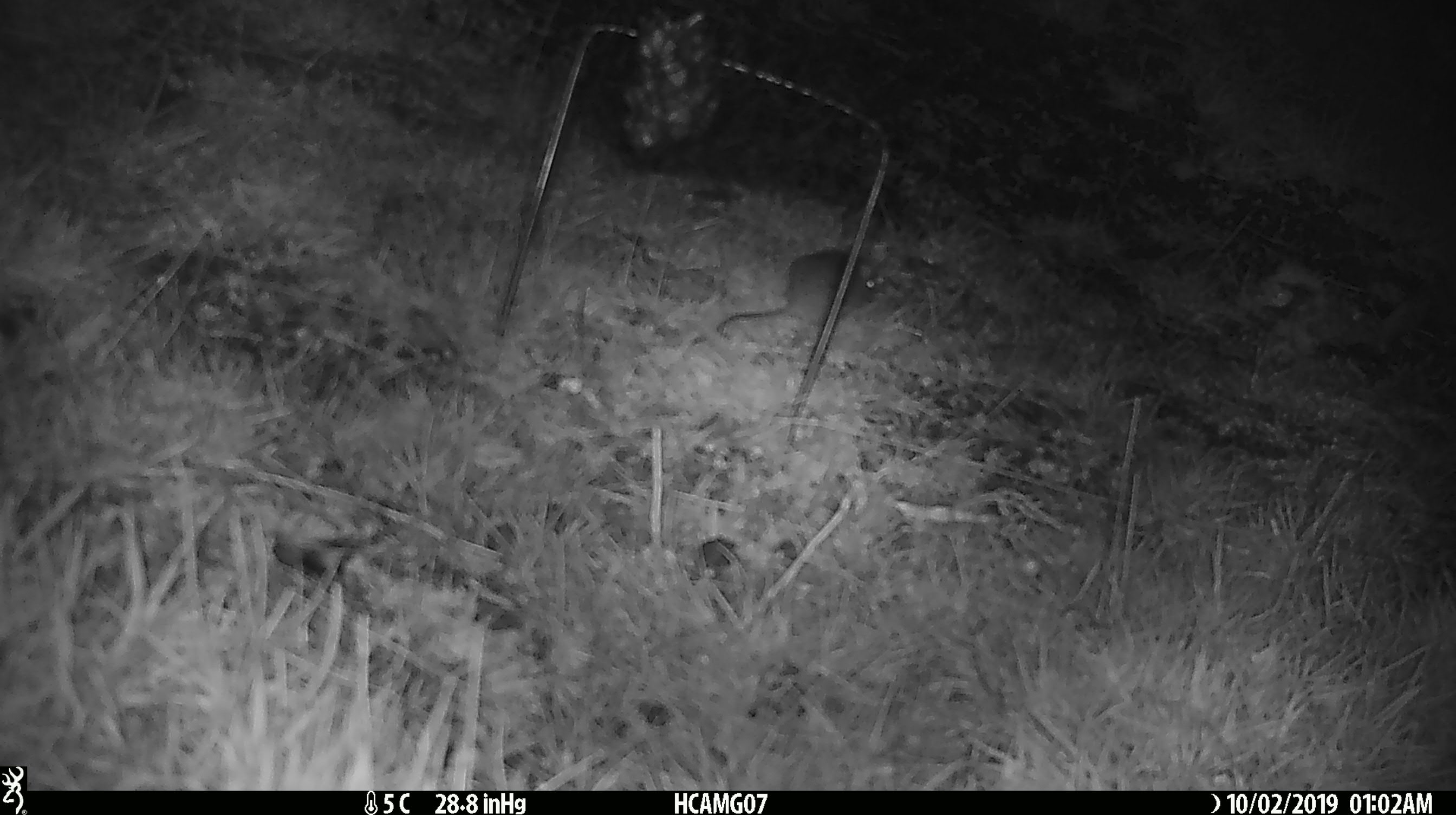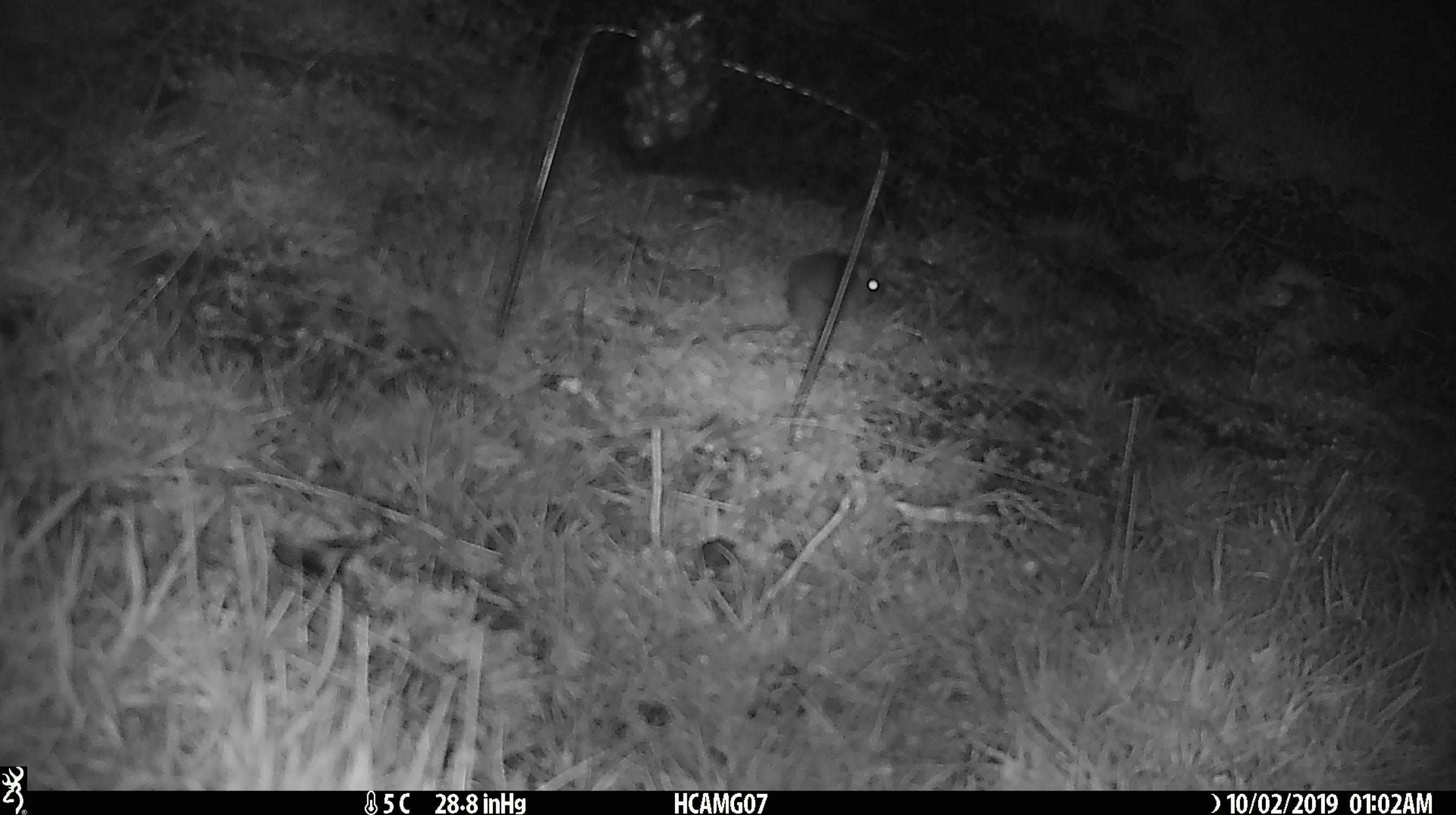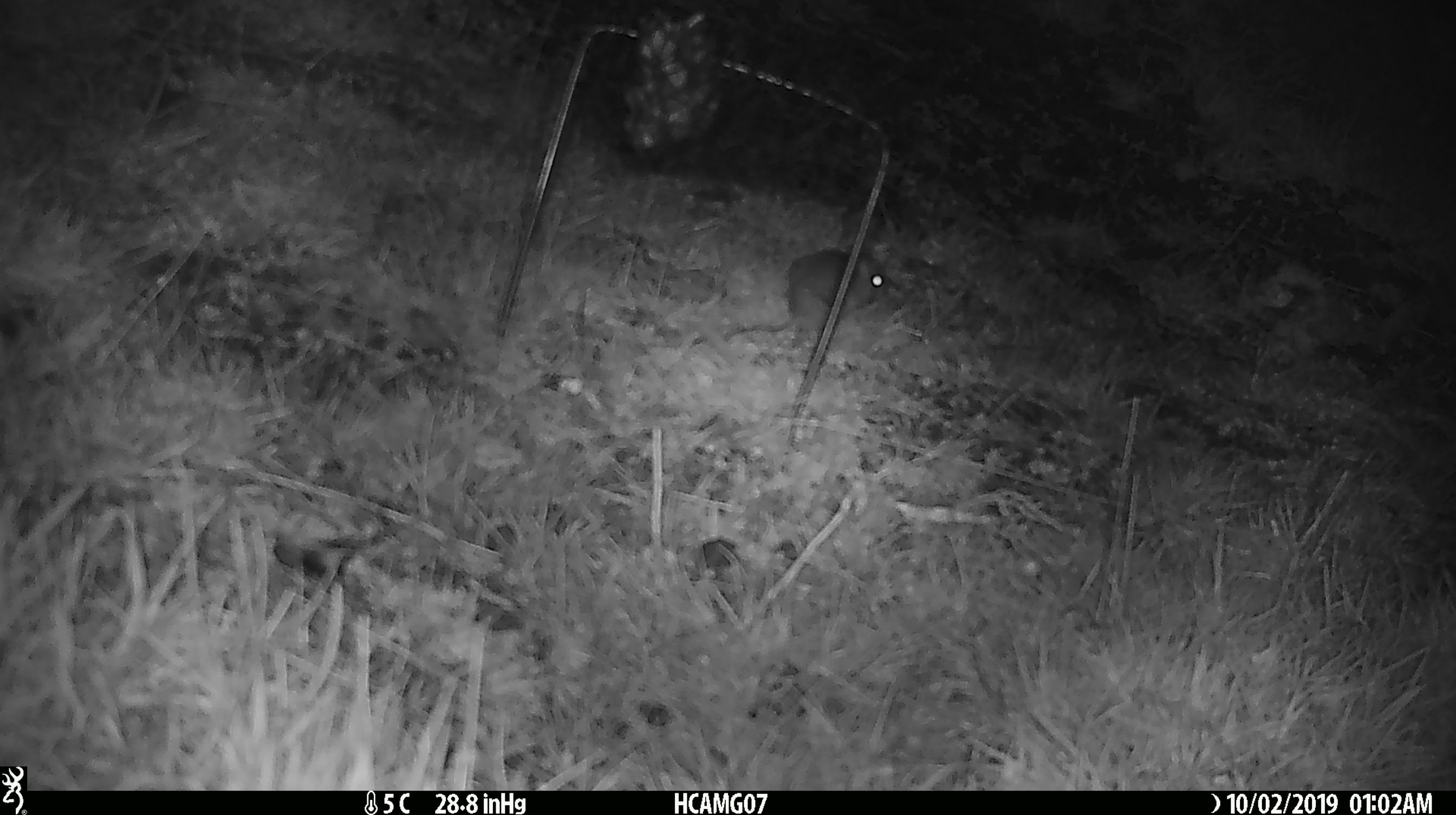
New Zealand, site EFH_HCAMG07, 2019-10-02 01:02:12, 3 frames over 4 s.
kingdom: Animalia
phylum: Chordata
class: Mammalia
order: Rodentia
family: Muridae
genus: Mus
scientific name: Mus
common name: mouse